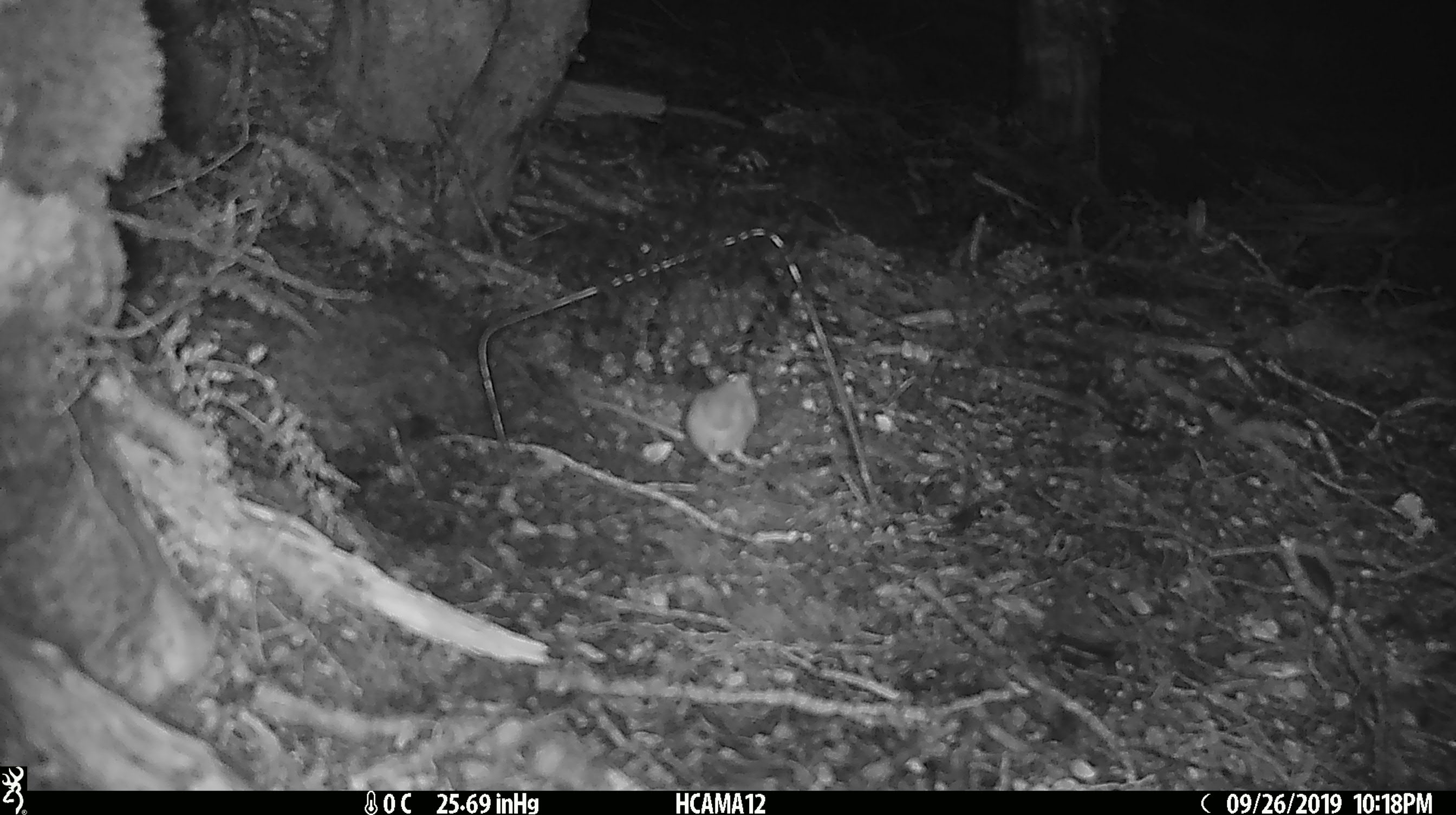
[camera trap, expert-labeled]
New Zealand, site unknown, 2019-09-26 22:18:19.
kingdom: Animalia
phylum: Chordata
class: Mammalia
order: Rodentia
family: Muridae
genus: Mus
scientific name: Mus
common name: mouse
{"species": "mouse (Mus)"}